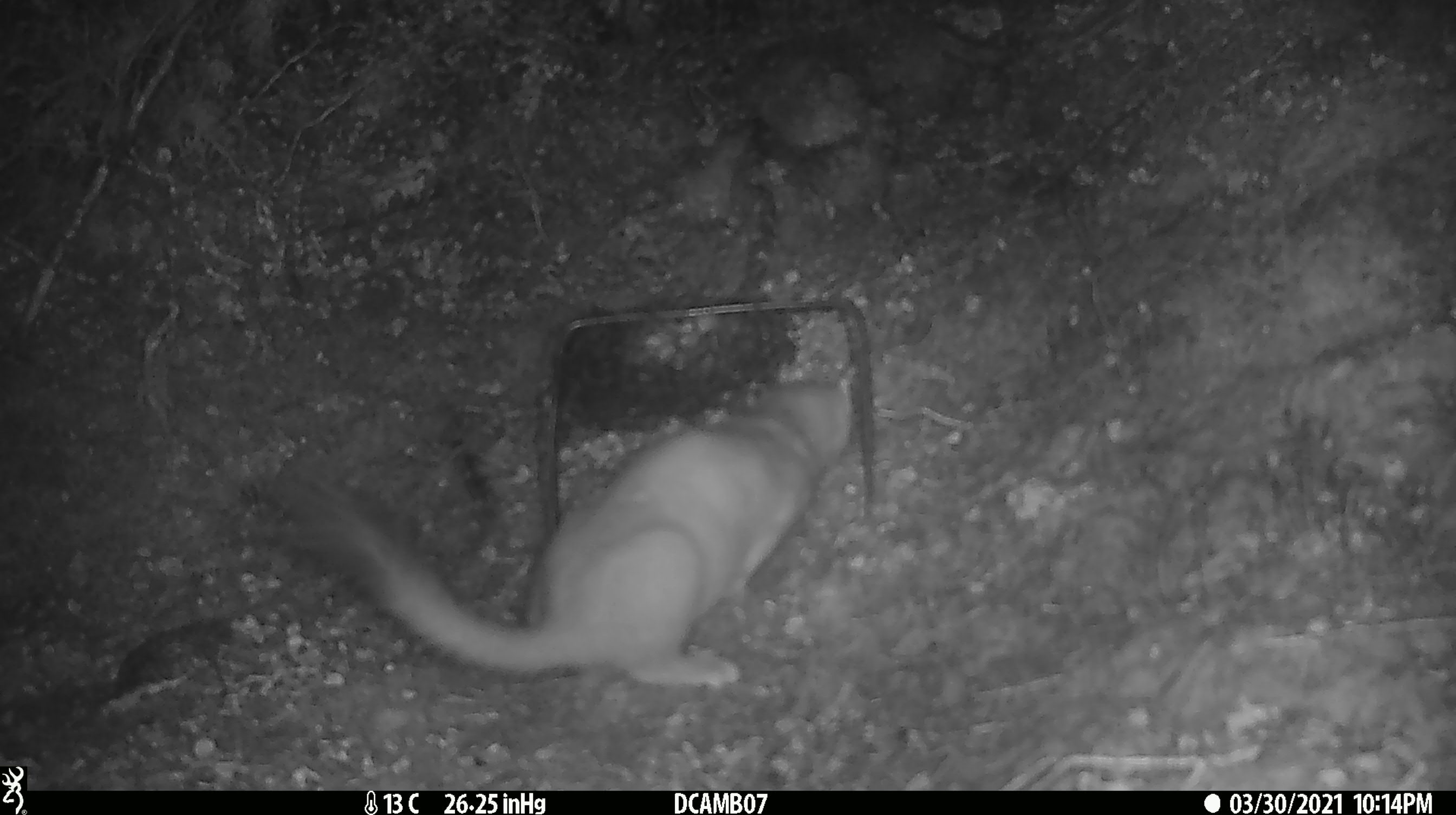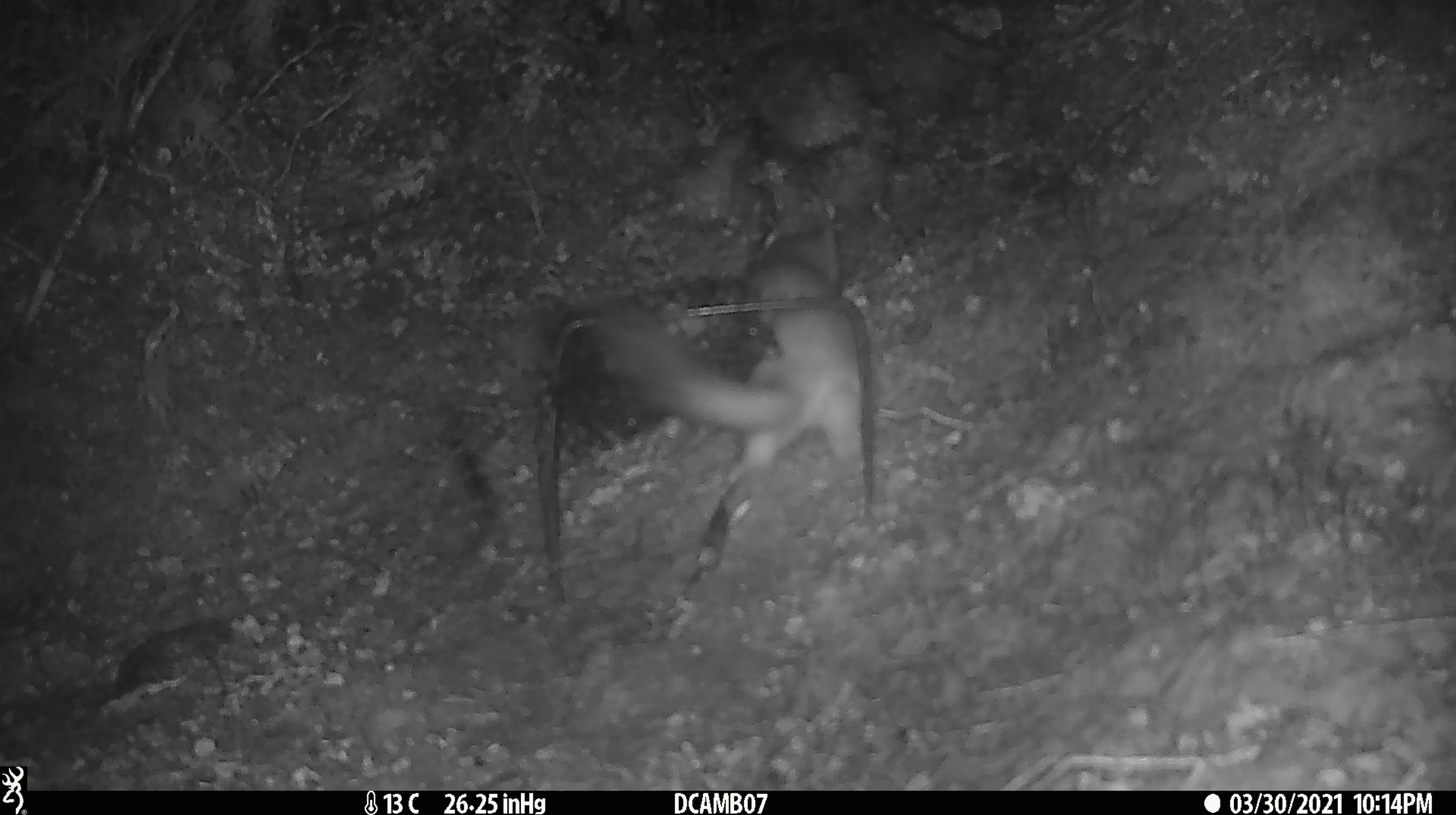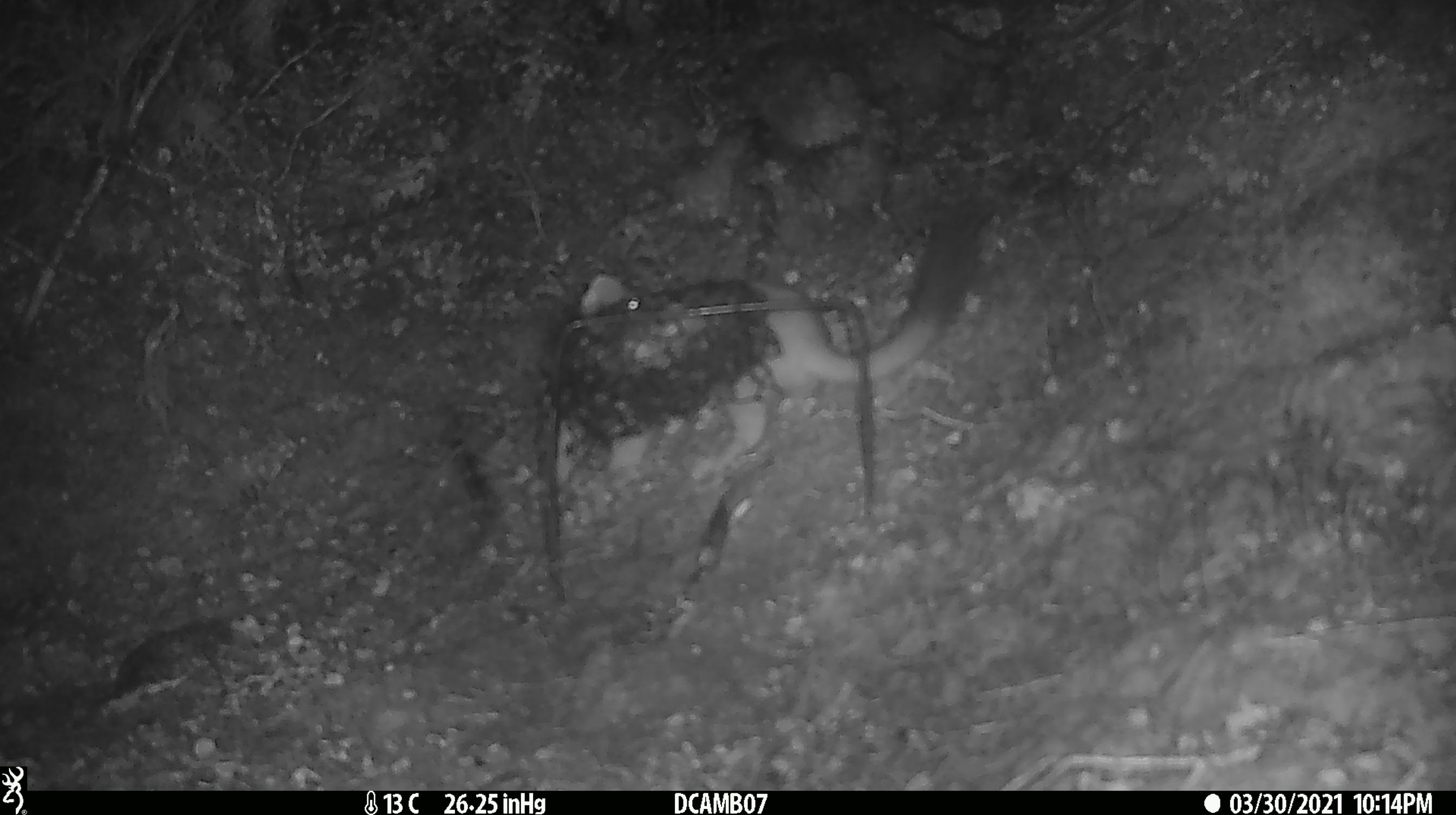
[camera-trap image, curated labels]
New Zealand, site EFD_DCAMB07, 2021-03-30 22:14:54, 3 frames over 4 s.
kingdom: Animalia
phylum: Chordata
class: Mammalia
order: Carnivora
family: Mustelidae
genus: Mustela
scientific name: Mustela erminea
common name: stoat